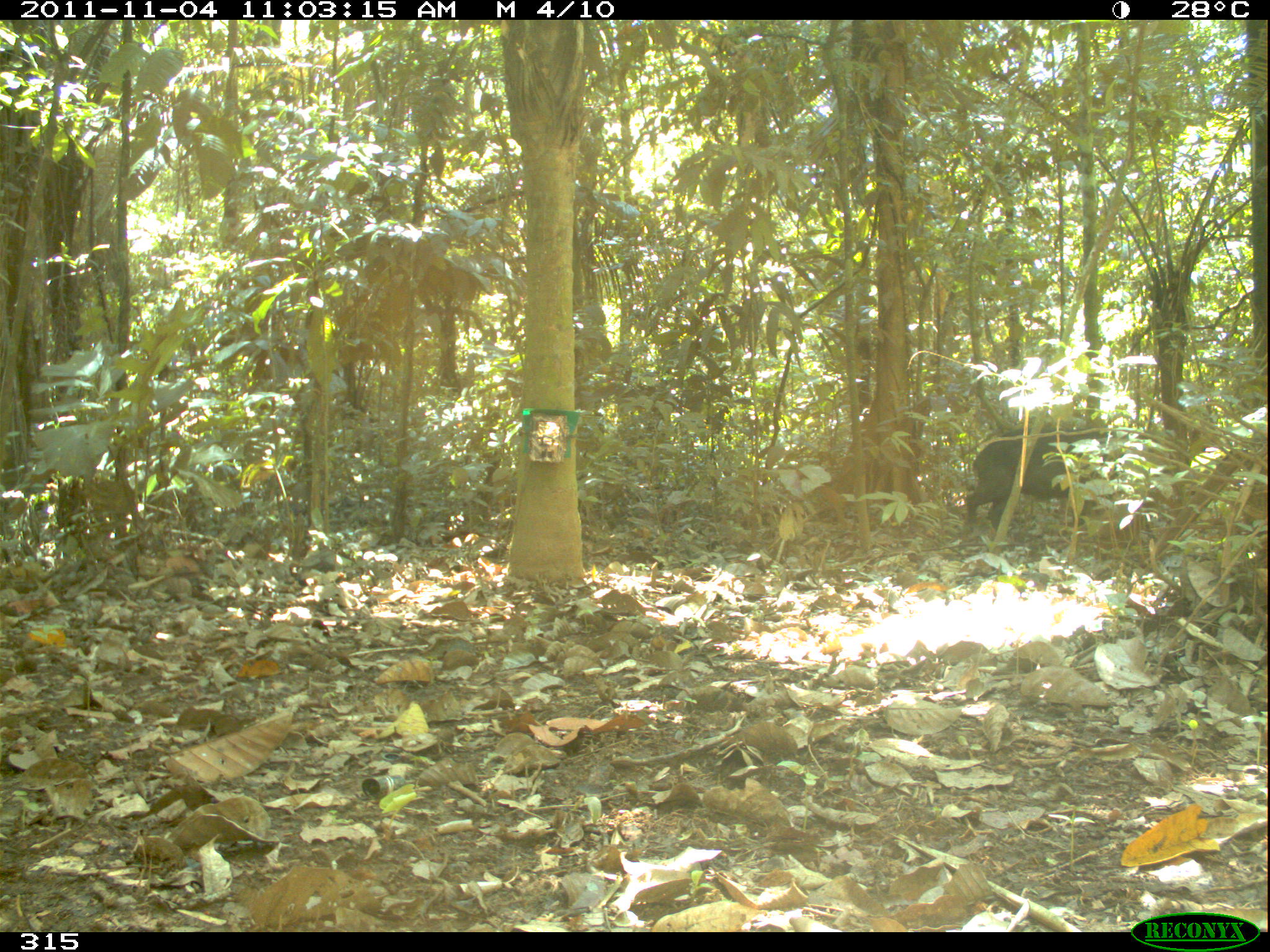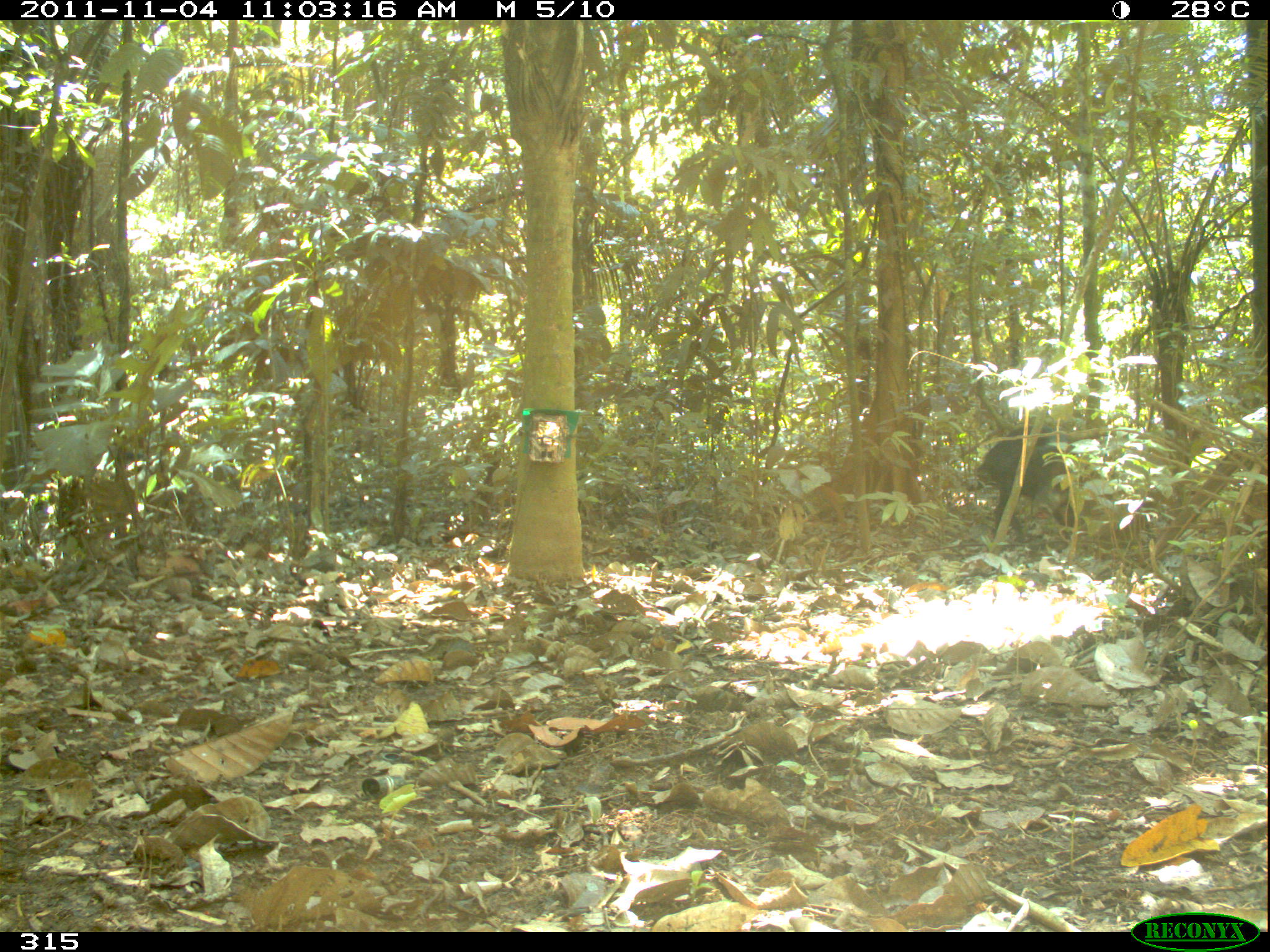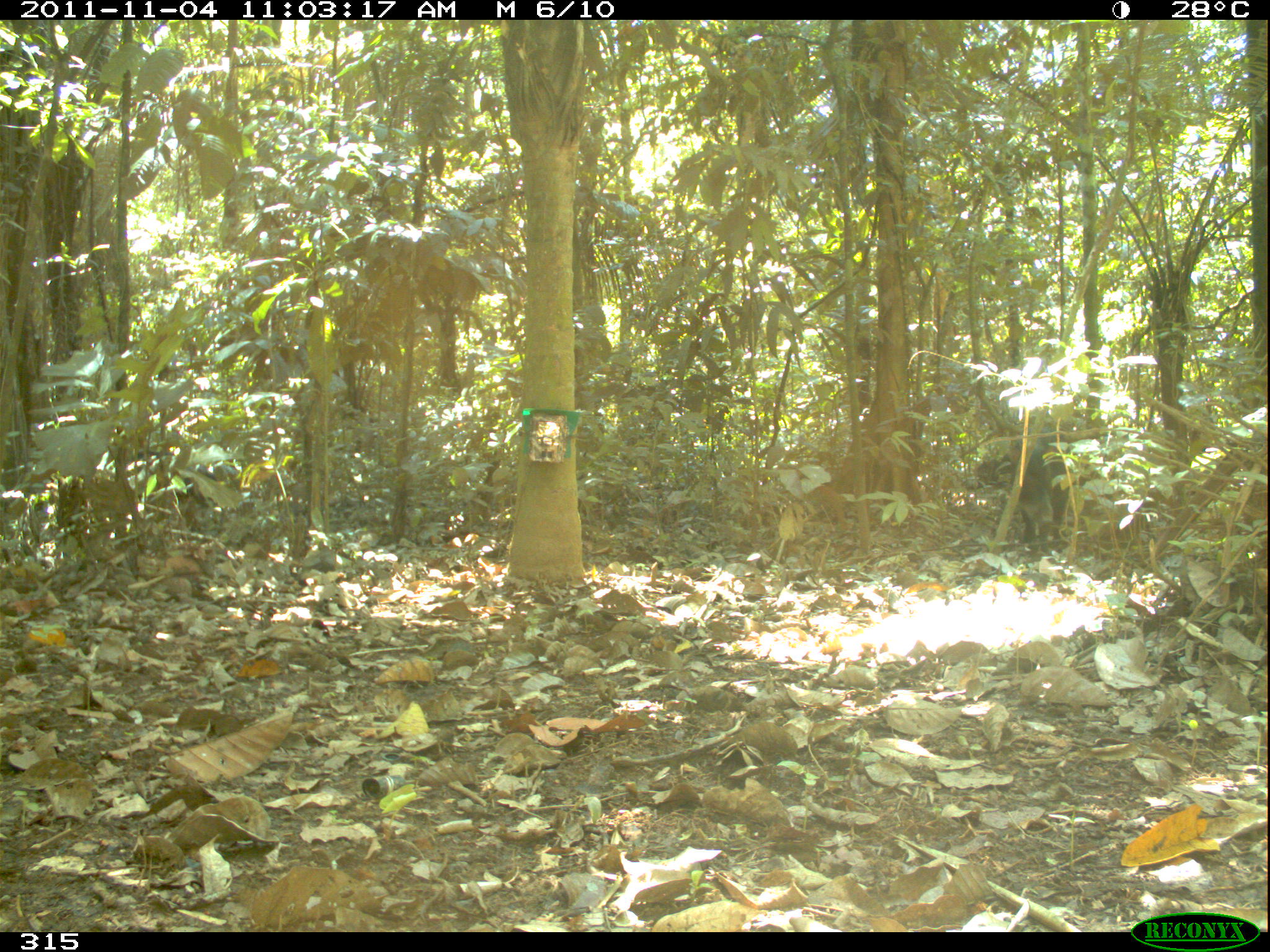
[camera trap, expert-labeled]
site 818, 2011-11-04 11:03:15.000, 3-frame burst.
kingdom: Animalia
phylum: Chordata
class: Mammalia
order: Artiodactyla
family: Tayassuidae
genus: Tayassu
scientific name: Tayassu pecari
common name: white-lipped peccary